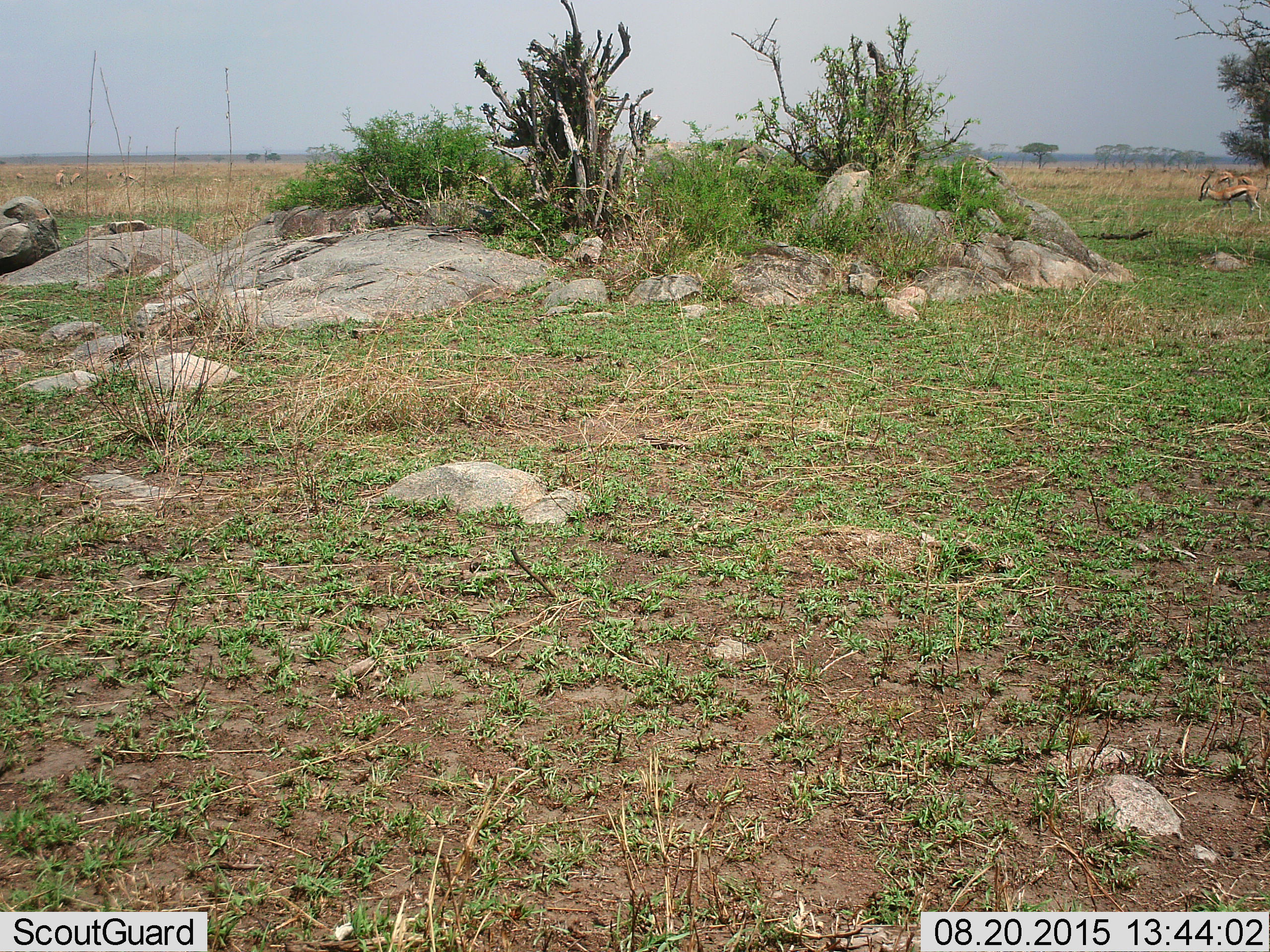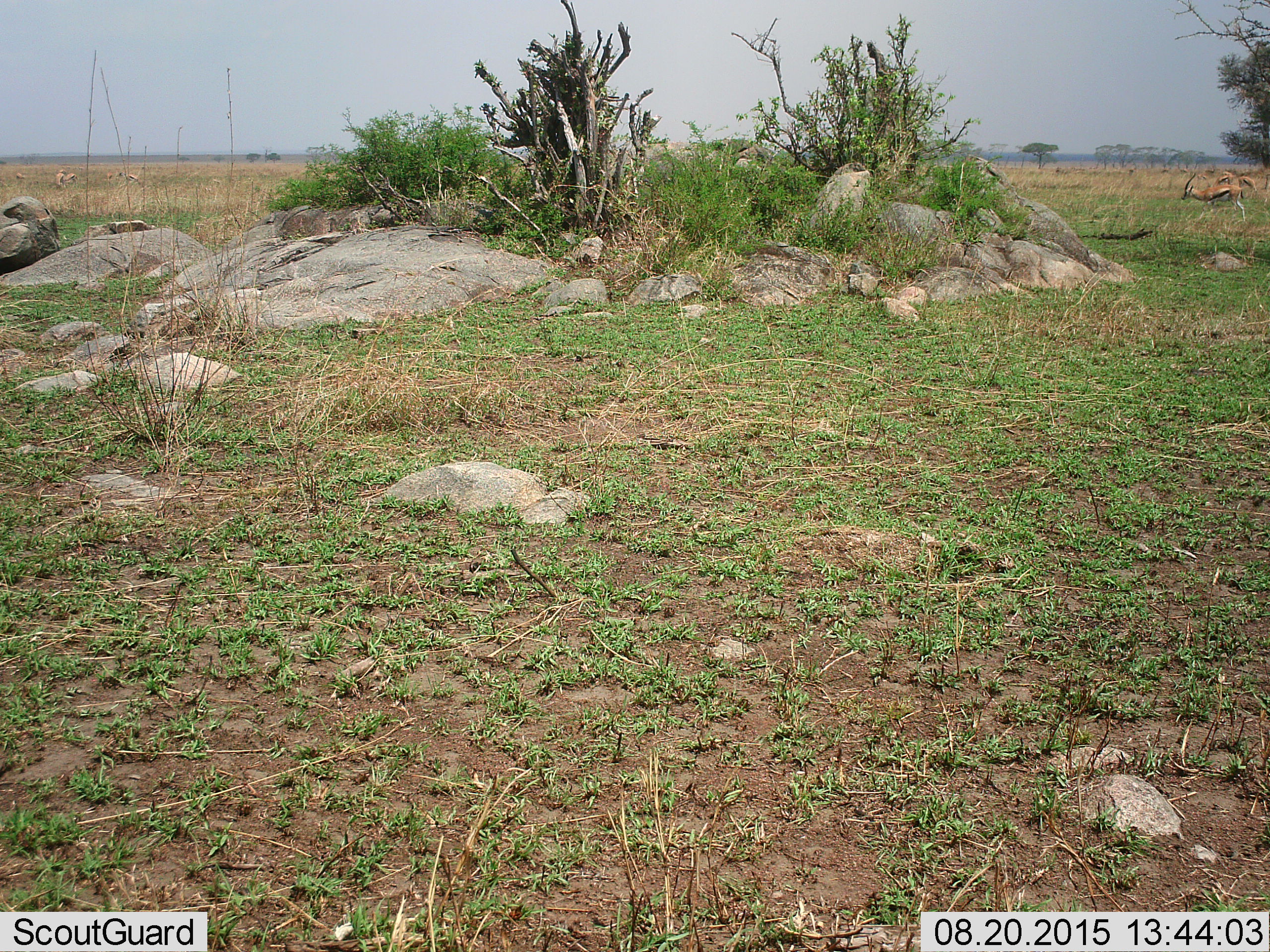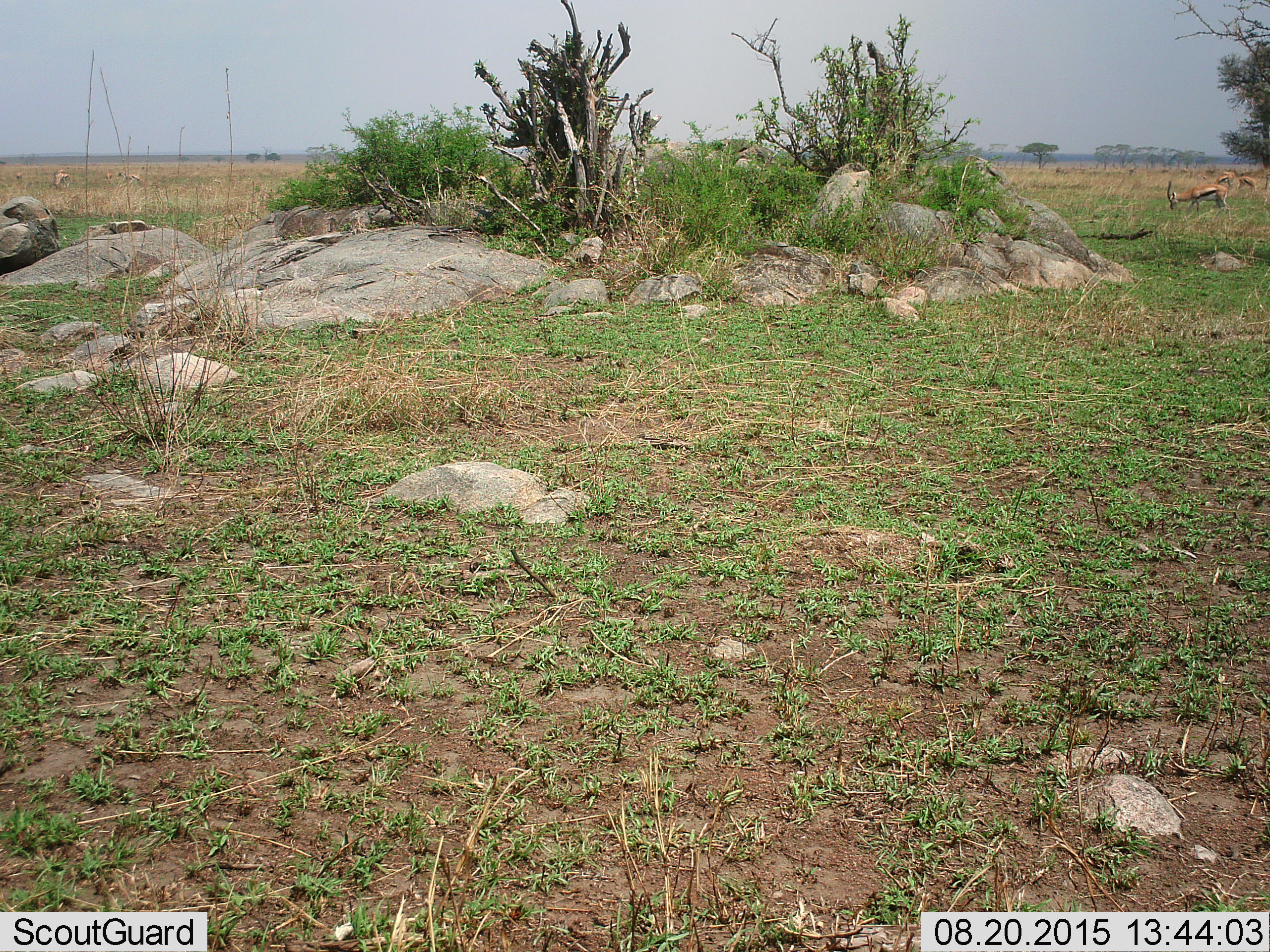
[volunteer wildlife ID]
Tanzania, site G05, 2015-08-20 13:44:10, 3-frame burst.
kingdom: Animalia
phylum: Chordata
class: Mammalia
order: Artiodactyla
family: Bovidae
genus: Eudorcas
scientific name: Eudorcas thomsonii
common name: thomson's gazelle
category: gazellethomsons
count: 10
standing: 50%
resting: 0%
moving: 75%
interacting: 0%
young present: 0%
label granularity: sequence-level